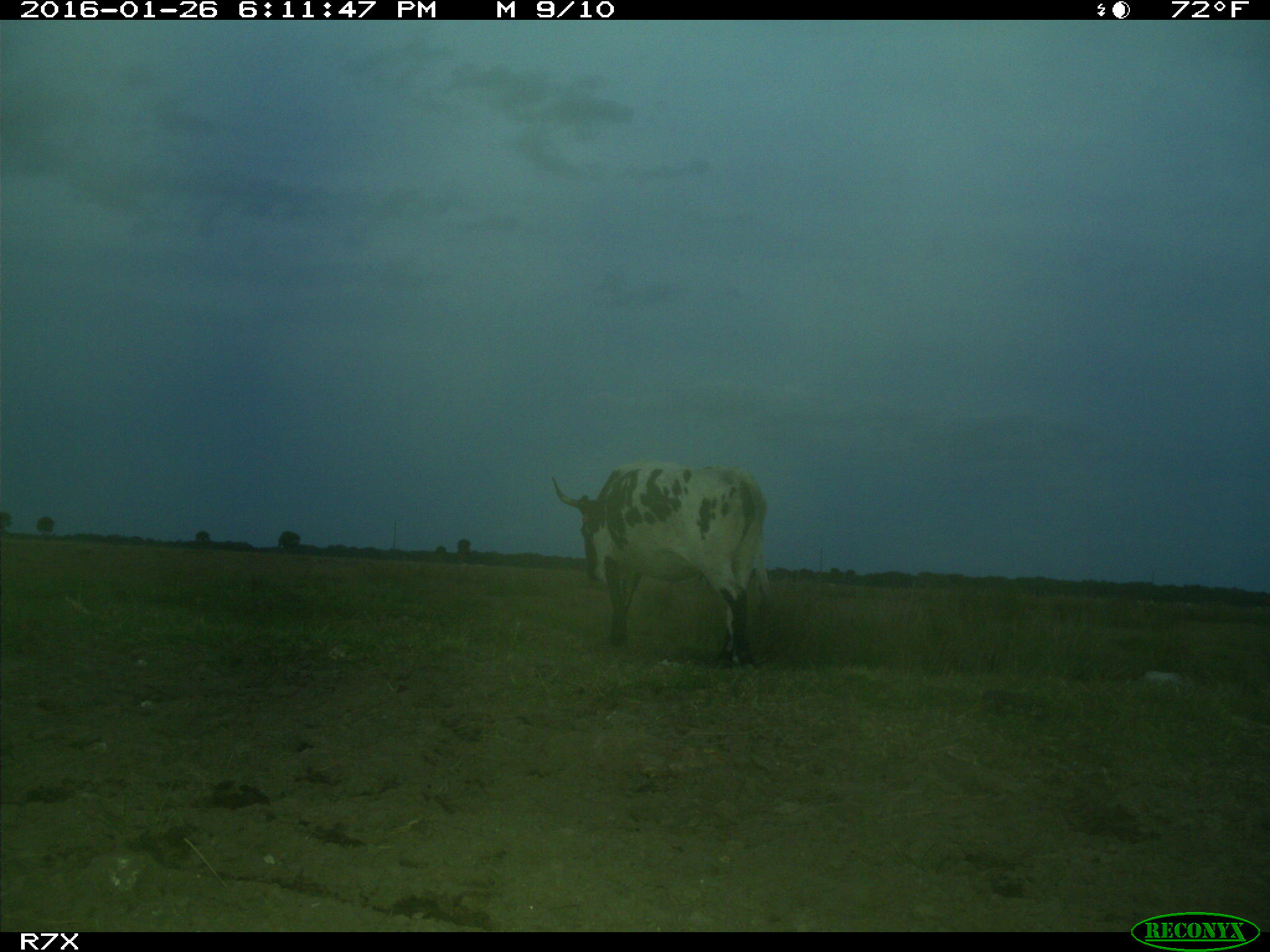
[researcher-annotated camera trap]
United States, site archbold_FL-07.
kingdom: Animalia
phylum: Chordata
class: Mammalia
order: Artiodactyla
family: Bovidae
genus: Bos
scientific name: Bos taurus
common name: domestic cow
Bos taurus (domestic cow).